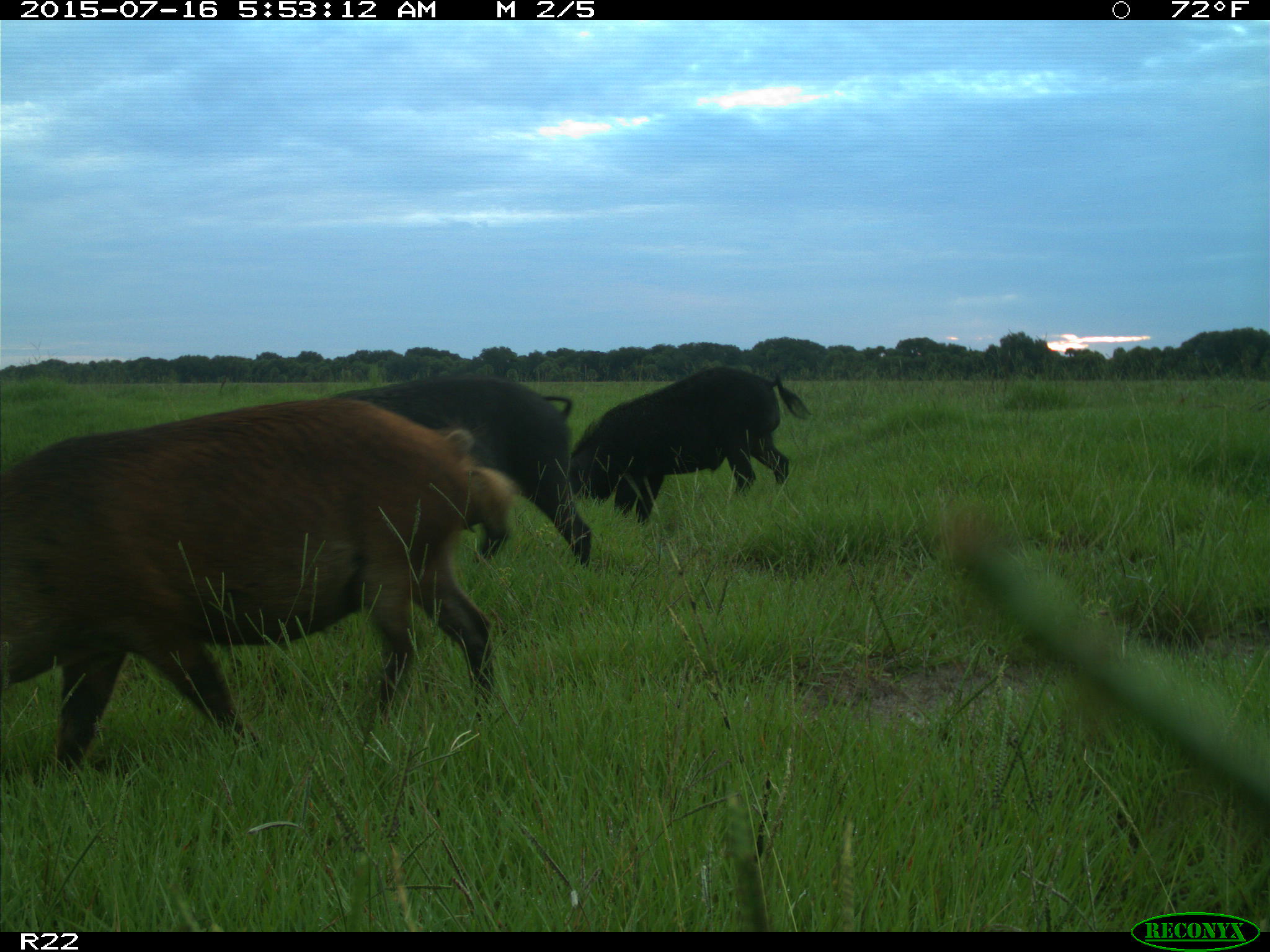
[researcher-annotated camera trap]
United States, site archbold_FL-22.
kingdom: Animalia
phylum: Chordata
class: Mammalia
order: Artiodactyla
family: Bovidae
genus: Bos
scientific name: Bos taurus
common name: domestic cow